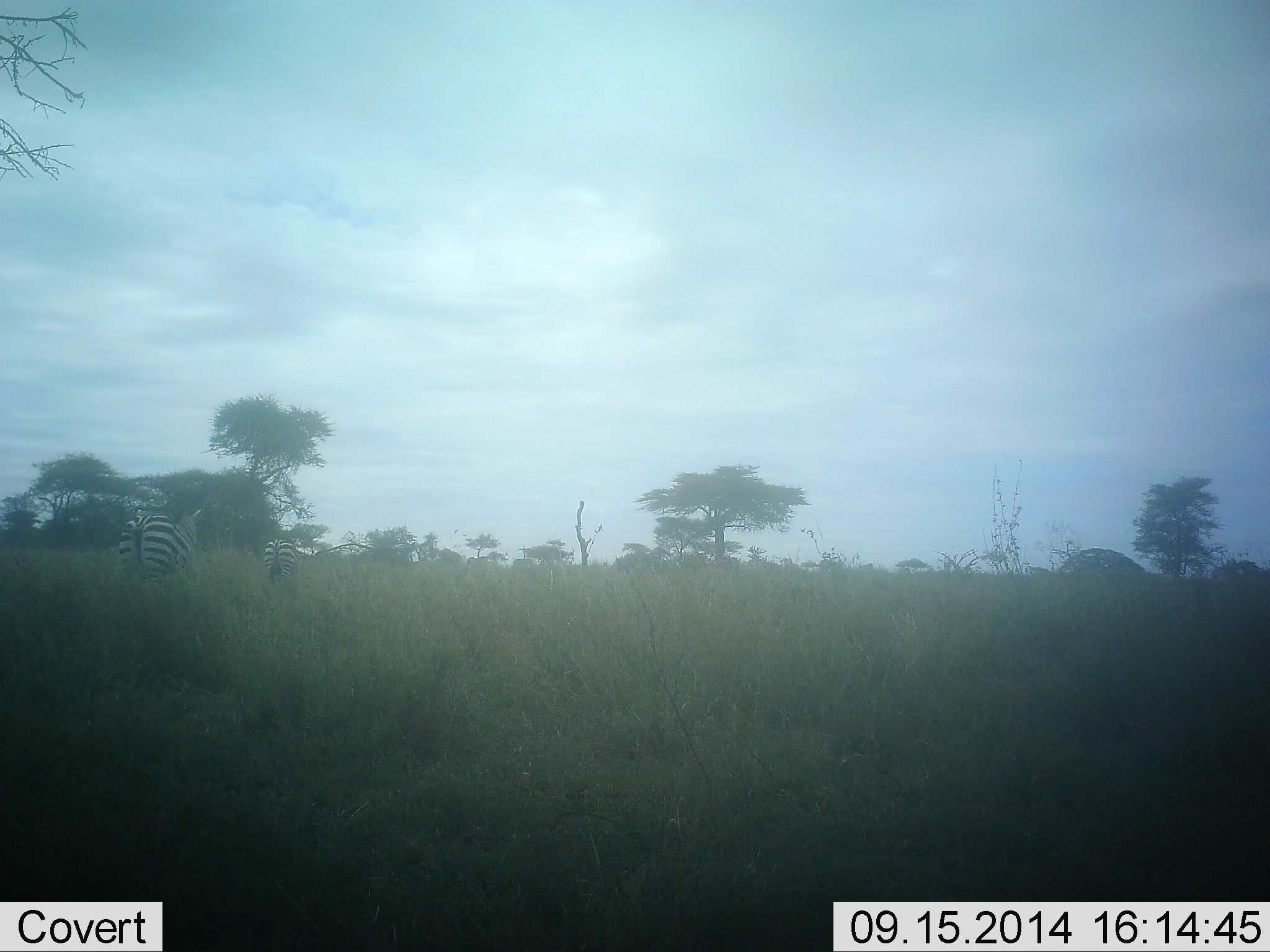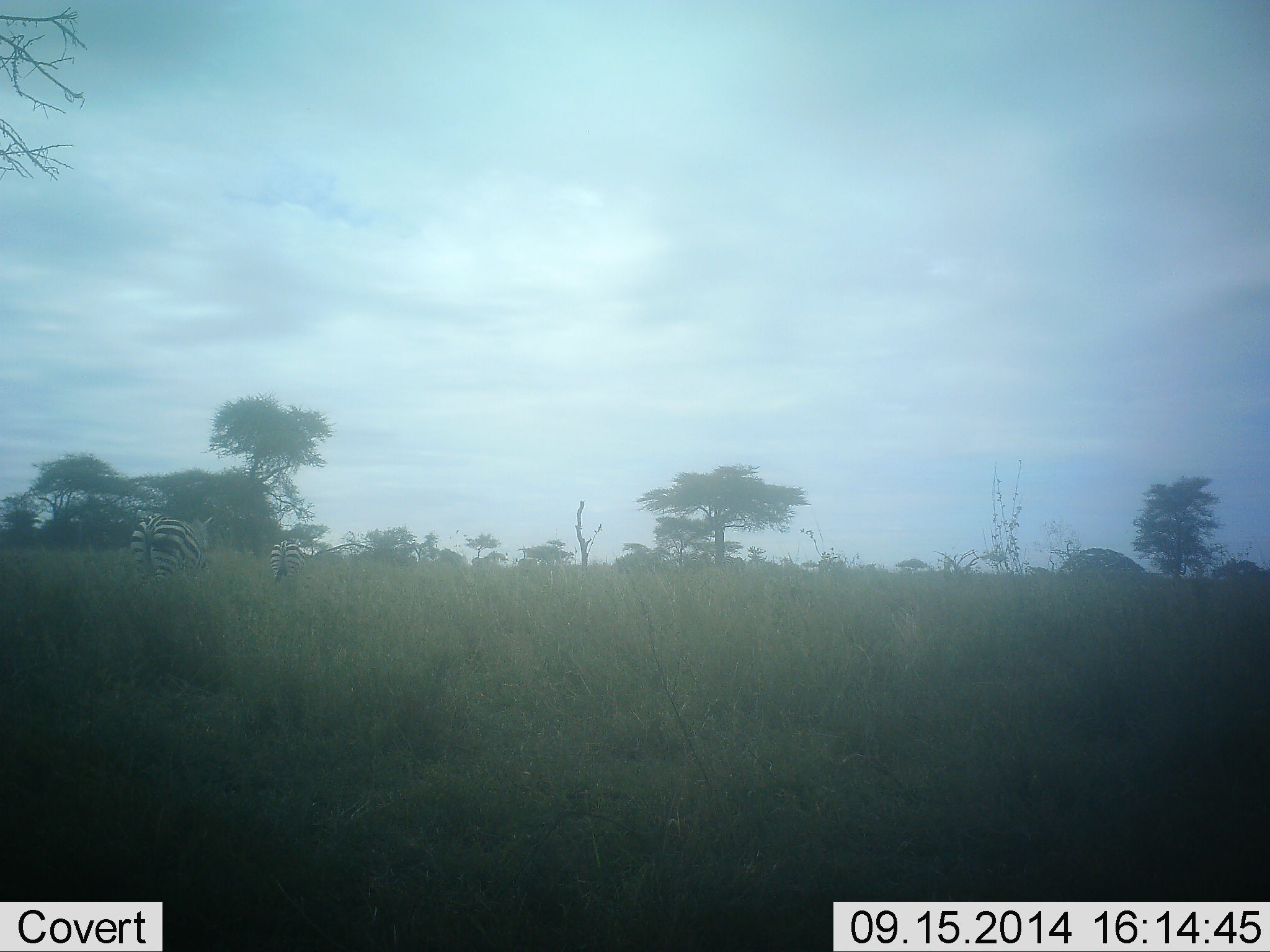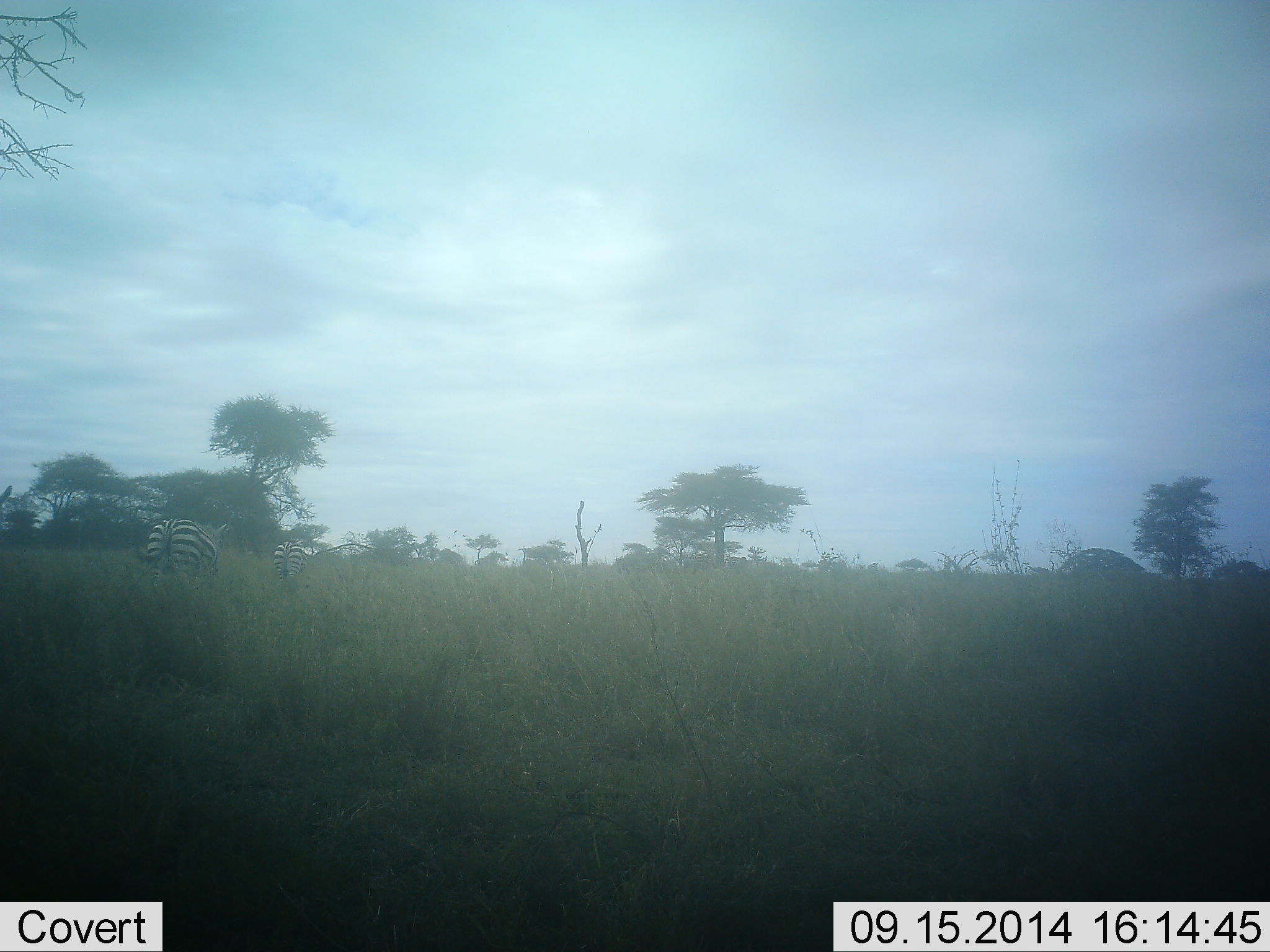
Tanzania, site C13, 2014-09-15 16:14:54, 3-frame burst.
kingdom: Animalia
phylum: Chordata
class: Mammalia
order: Perissodactyla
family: Equidae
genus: Equus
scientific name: Equus quagga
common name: plains zebra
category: zebra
Zebra (plains zebra) (Equus quagga), count 6. Behavior (volunteer vote fractions): standing 10%, resting 0%, moving 80%, interacting 0%. Young present (vote fraction): 0%. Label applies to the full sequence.